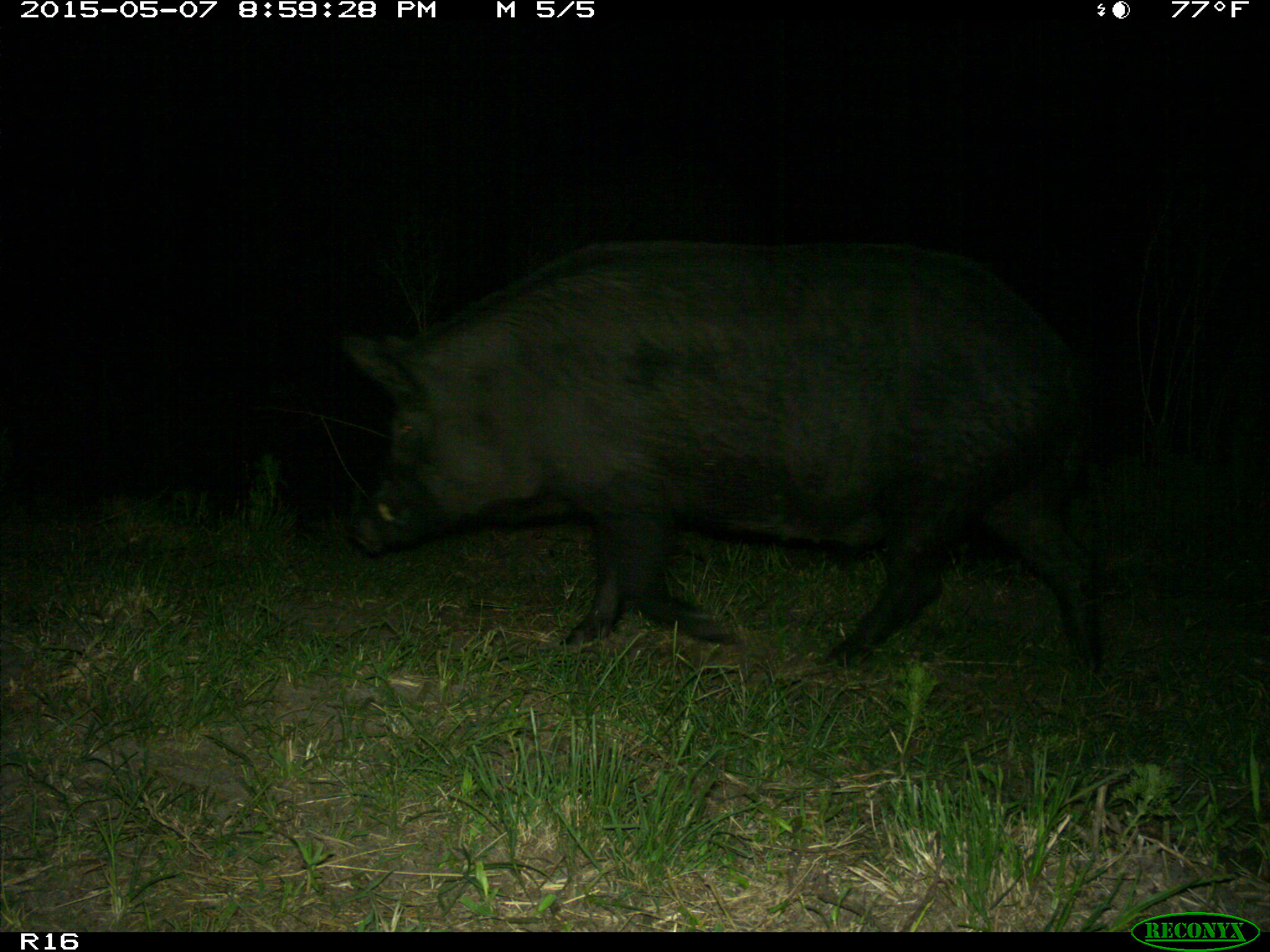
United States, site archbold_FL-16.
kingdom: Animalia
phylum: Chordata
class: Mammalia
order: Artiodactyla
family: Suidae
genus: Sus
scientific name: Sus scrofa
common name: wild boar